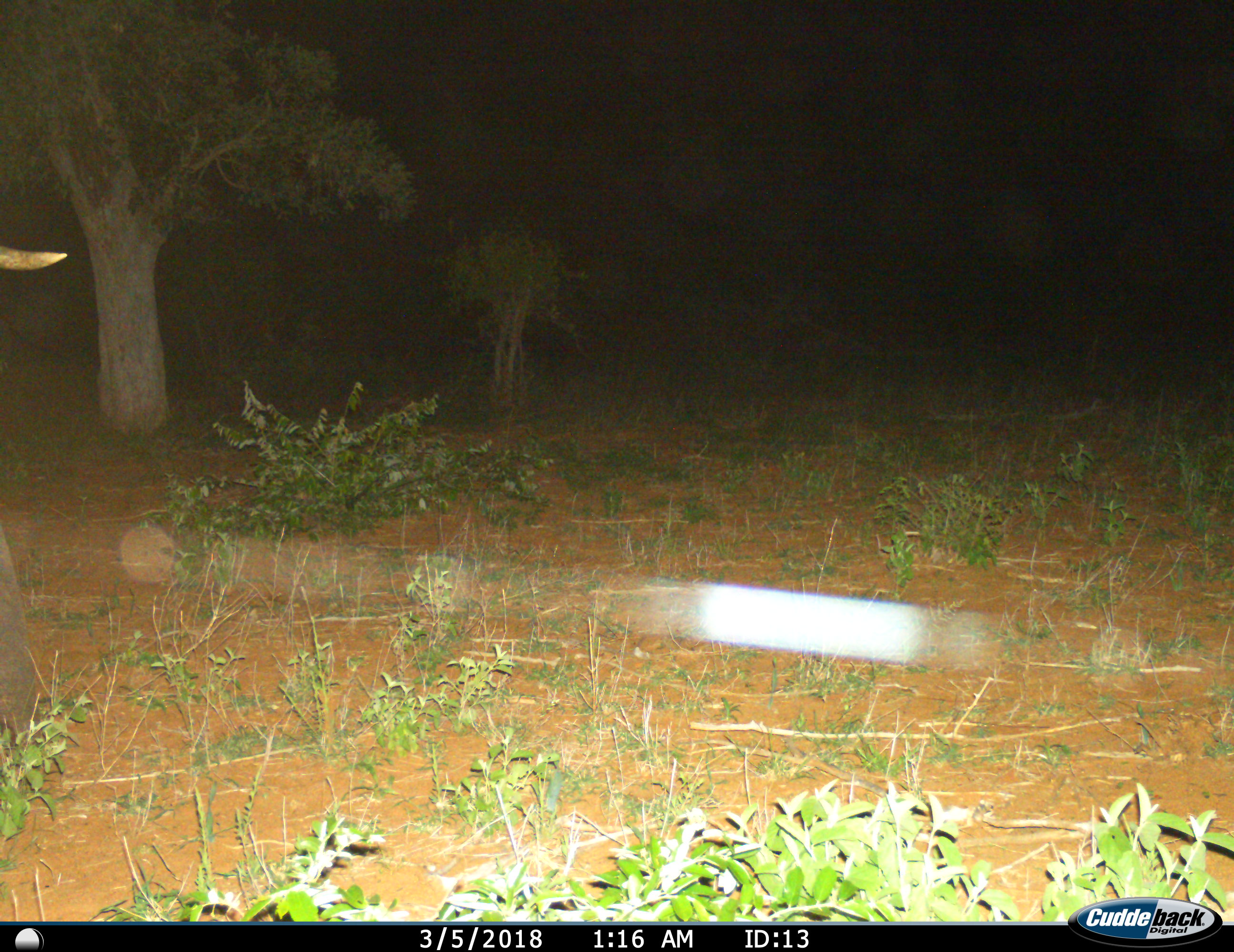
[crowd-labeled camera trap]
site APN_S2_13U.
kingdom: Animalia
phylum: Chordata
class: Mammalia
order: Proboscidea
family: Elephantidae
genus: Loxodonta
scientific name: Loxodonta africana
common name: african bush elephant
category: elephant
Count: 1.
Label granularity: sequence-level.